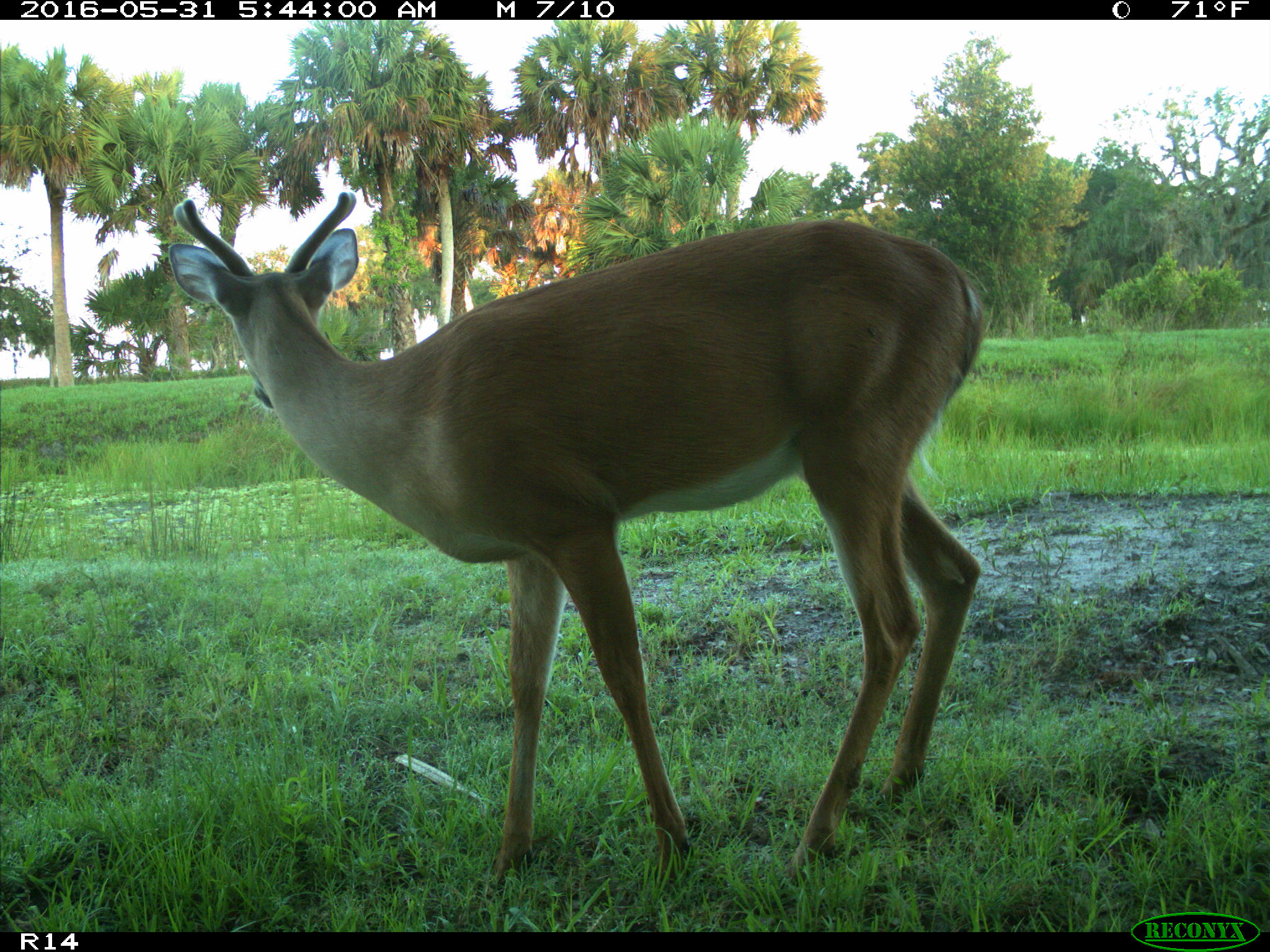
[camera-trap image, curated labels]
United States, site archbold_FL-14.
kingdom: Animalia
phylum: Chordata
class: Mammalia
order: Artiodactyla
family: Cervidae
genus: Odocoileus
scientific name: Odocoileus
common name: deer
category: unidentified deer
Unidentified deer (deer) (Odocoileus).